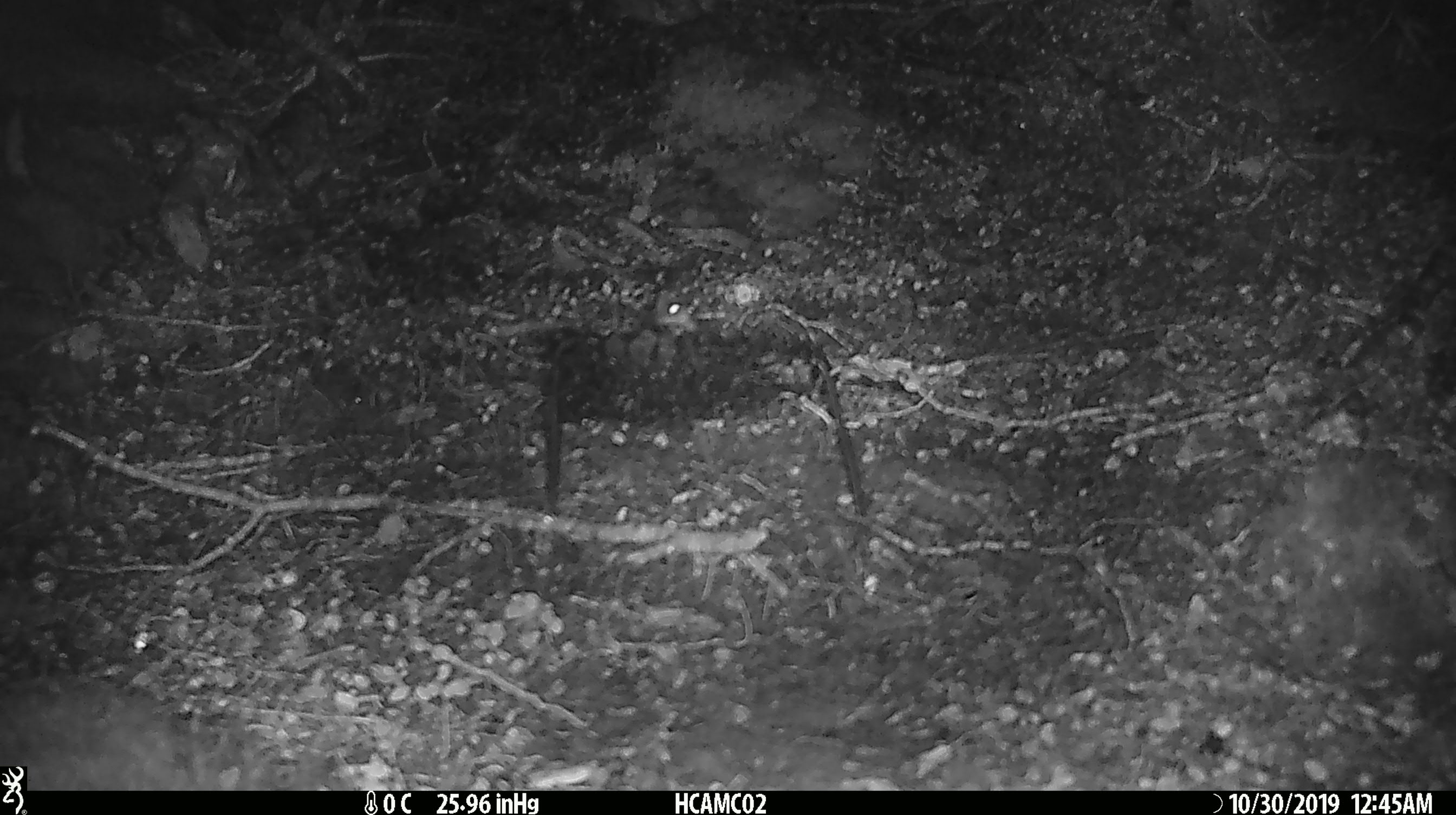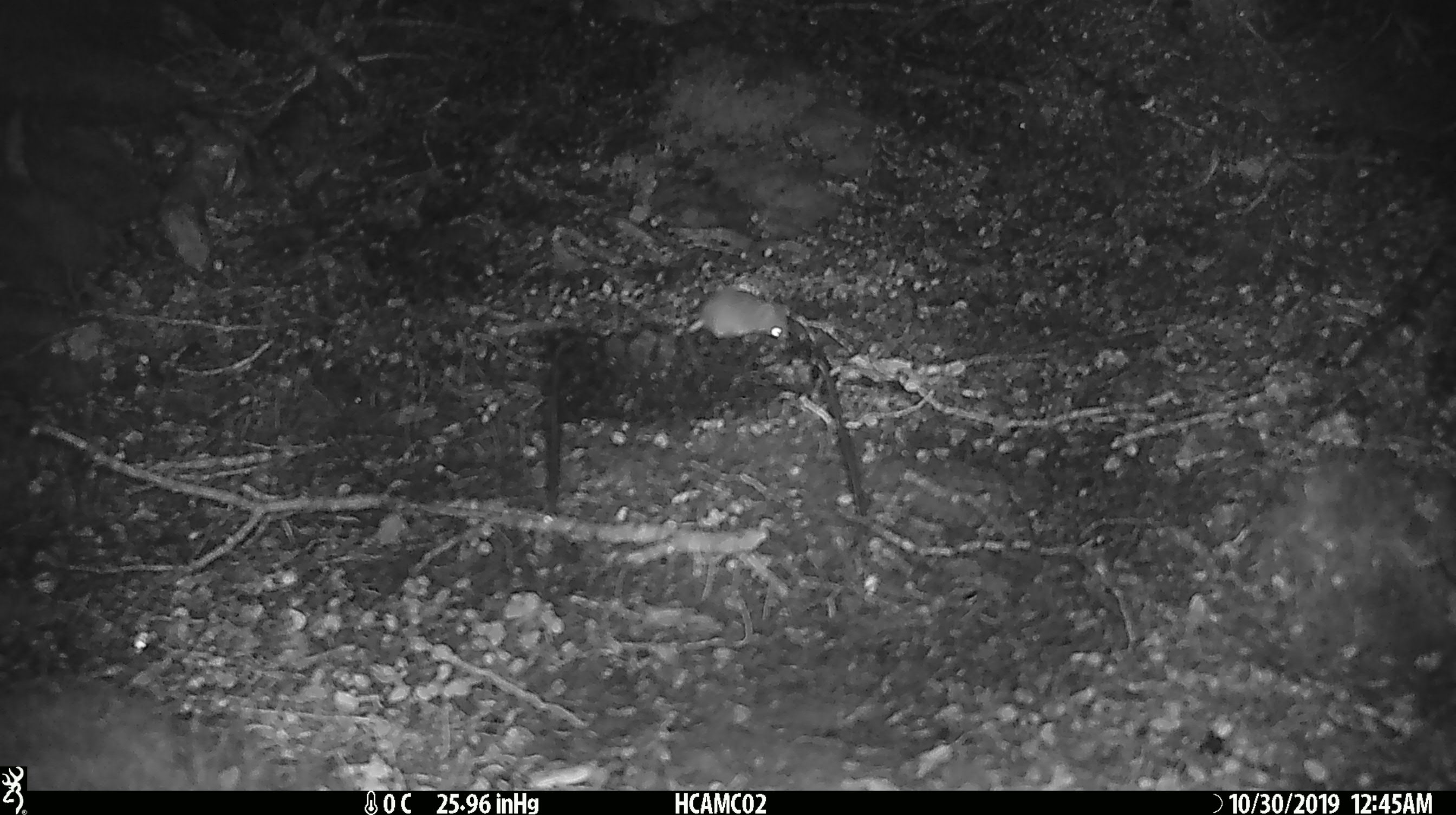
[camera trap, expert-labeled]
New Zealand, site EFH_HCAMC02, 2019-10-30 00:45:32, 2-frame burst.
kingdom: Animalia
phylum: Chordata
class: Mammalia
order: Rodentia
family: Muridae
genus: Mus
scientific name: Mus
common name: mouse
Mouse (Mus).